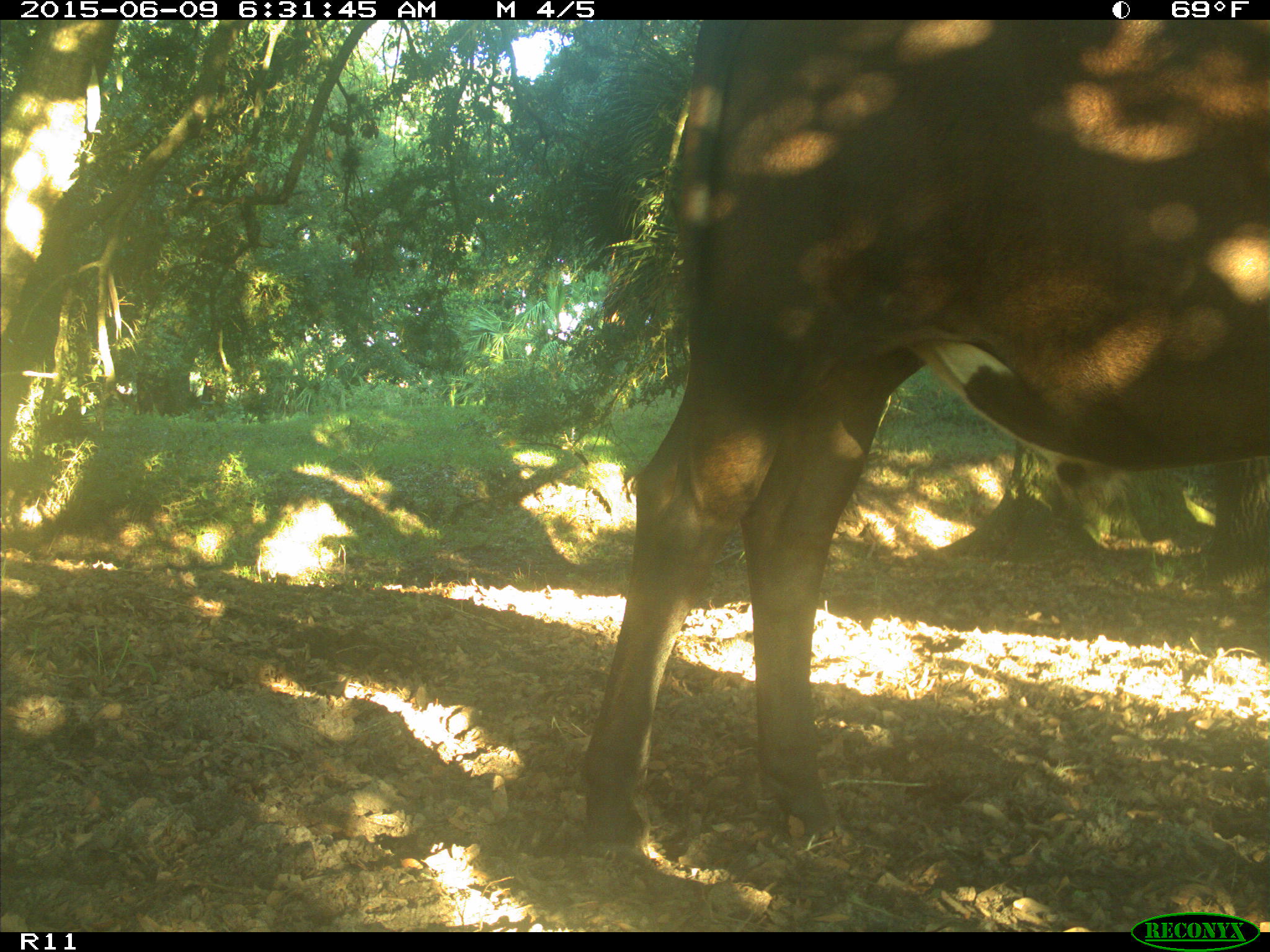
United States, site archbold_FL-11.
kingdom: Animalia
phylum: Chordata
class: Mammalia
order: Artiodactyla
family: Bovidae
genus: Bos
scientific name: Bos taurus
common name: domestic cow